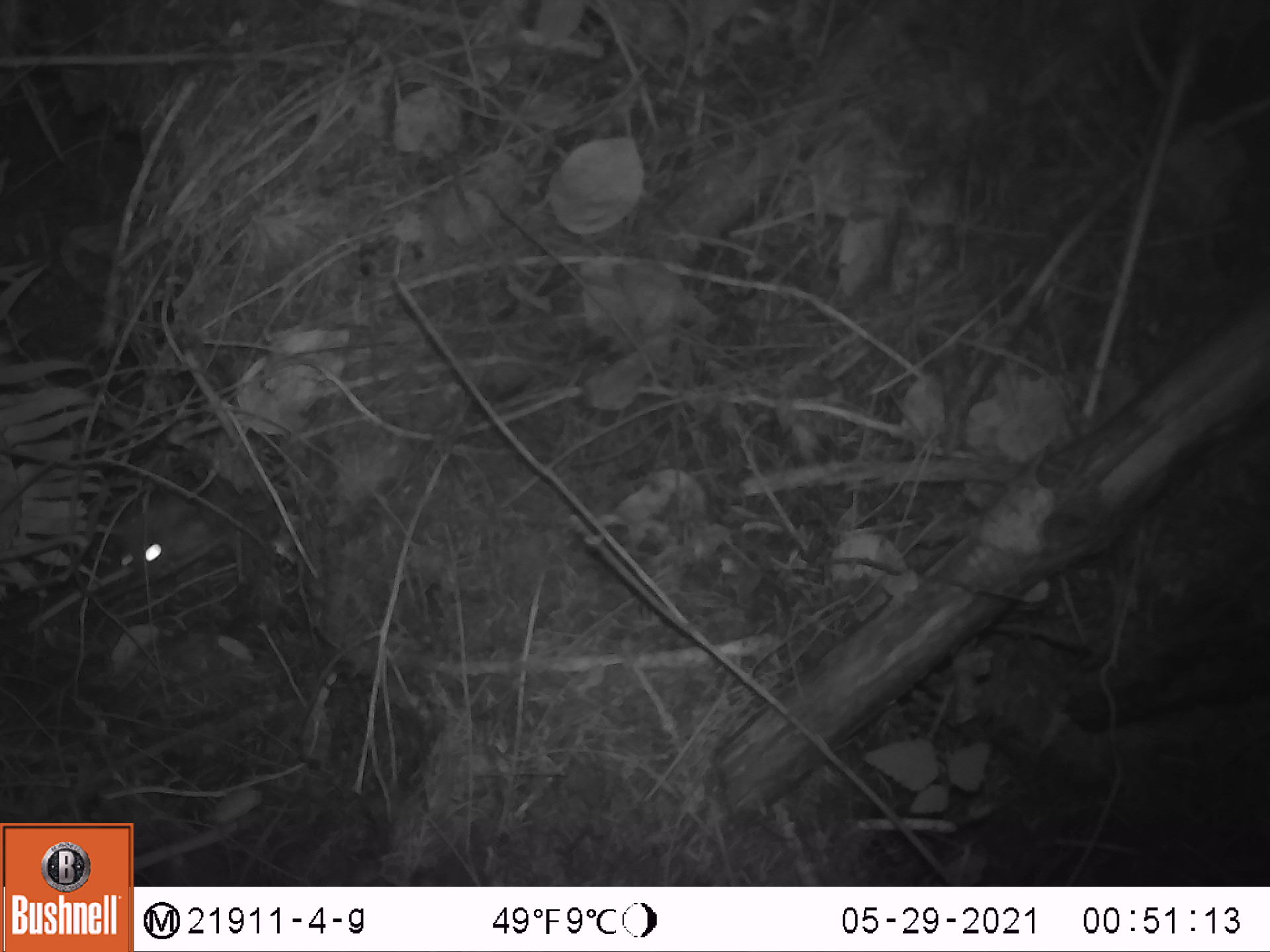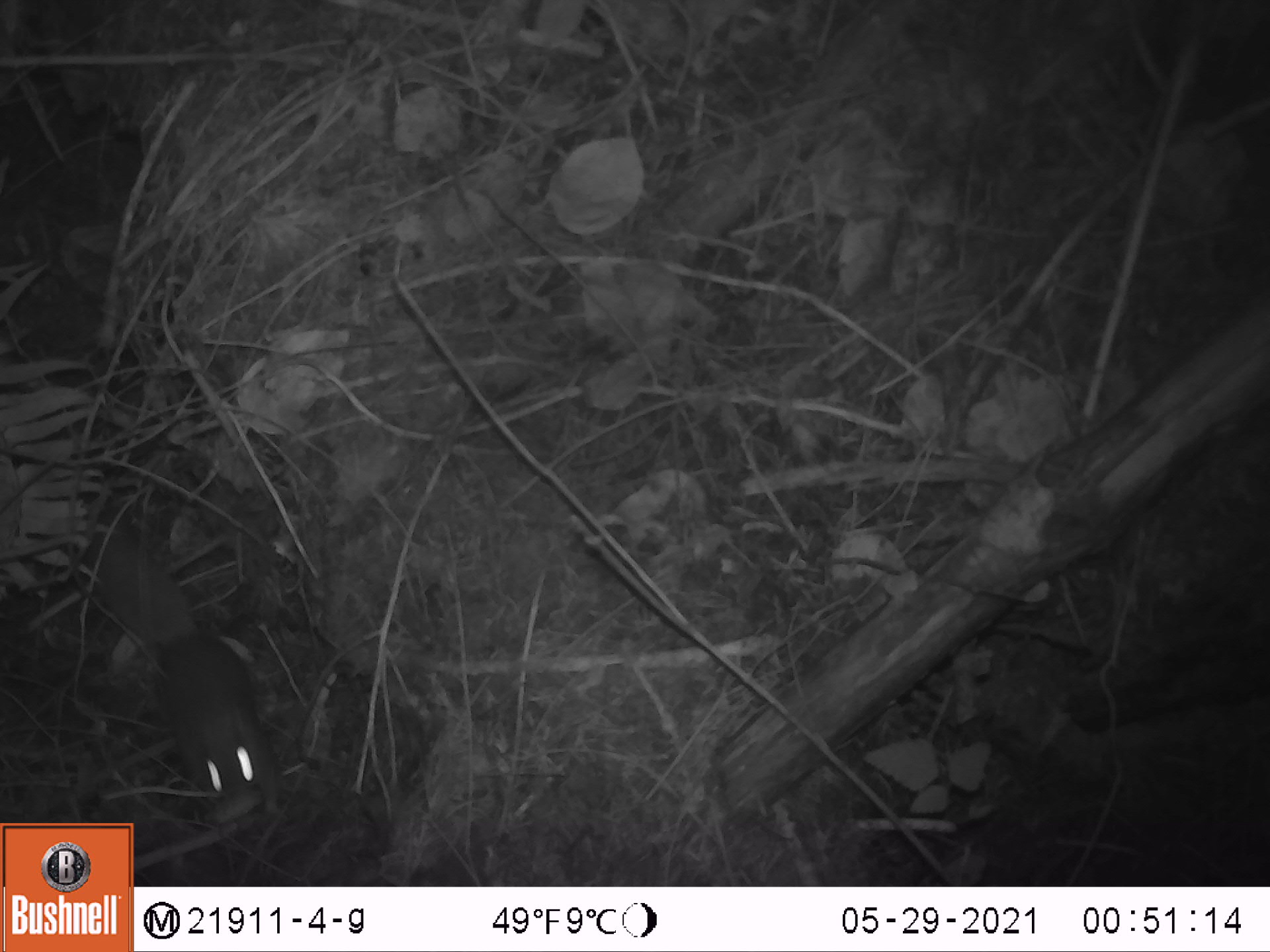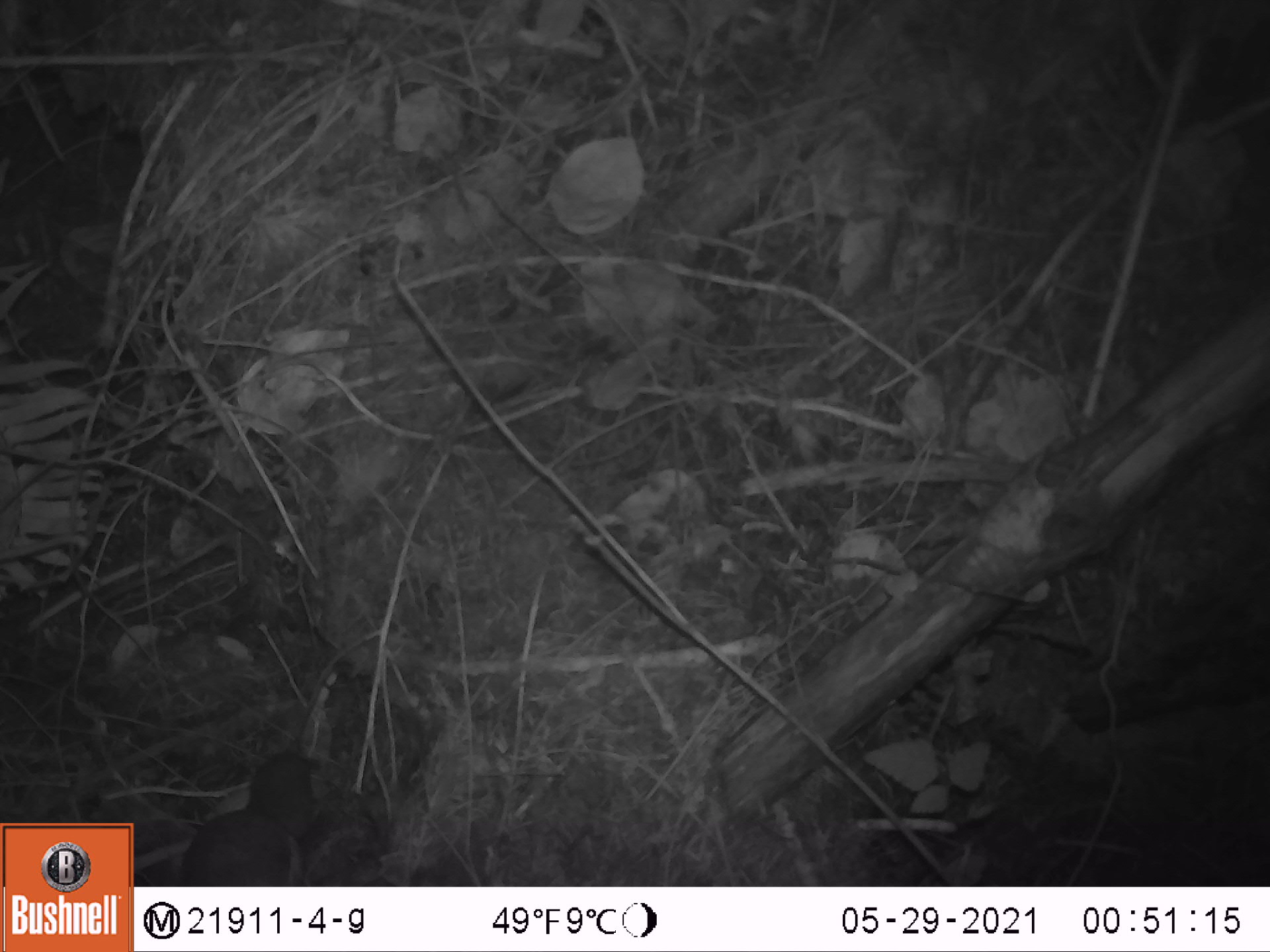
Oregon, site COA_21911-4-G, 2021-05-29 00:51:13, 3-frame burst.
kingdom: Animalia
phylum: Chordata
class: Mammalia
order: Rodentia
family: Sciuridae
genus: Glaucomys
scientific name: Glaucomys oregonensis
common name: humboldt's flying squirrel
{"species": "humboldt's flying squirrel (Glaucomys oregonensis)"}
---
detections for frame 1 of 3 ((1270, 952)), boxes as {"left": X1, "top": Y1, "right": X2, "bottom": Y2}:
humboldt's flying squirrel: {"left": 113, "top": 431, "right": 286, "bottom": 591}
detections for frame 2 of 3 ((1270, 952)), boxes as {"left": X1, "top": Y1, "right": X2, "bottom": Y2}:
humboldt's flying squirrel: {"left": 73, "top": 520, "right": 282, "bottom": 817}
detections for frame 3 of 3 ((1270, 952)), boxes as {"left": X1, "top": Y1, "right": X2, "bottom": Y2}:
humboldt's flying squirrel: {"left": 176, "top": 742, "right": 330, "bottom": 880}